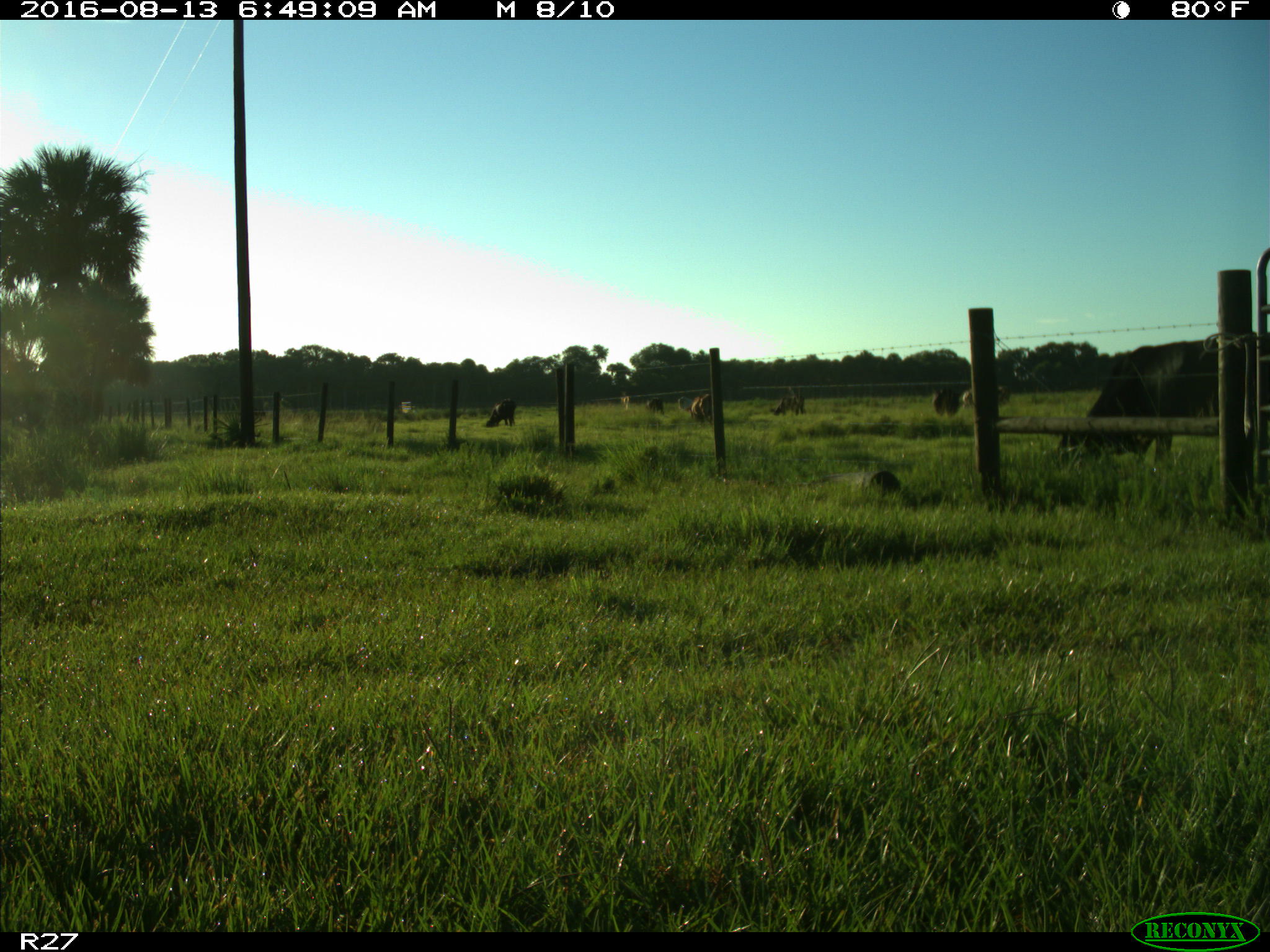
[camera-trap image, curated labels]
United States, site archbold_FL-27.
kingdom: Animalia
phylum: Chordata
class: Mammalia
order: Artiodactyla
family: Bovidae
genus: Bos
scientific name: Bos taurus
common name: domestic cow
Bos taurus (domestic cow).